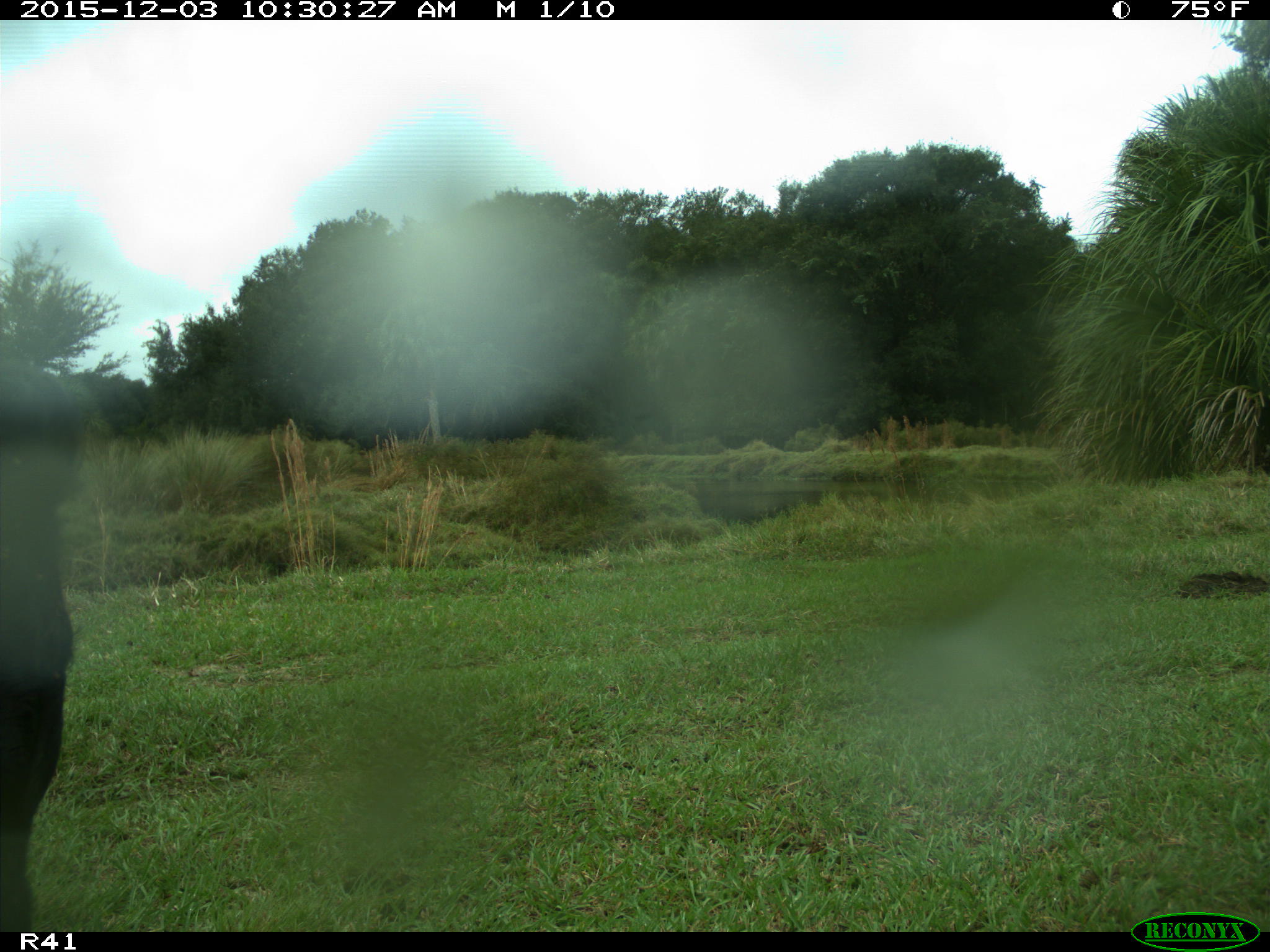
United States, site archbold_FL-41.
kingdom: Animalia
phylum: Chordata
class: Mammalia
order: Artiodactyla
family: Bovidae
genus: Bos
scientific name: Bos taurus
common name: domestic cow